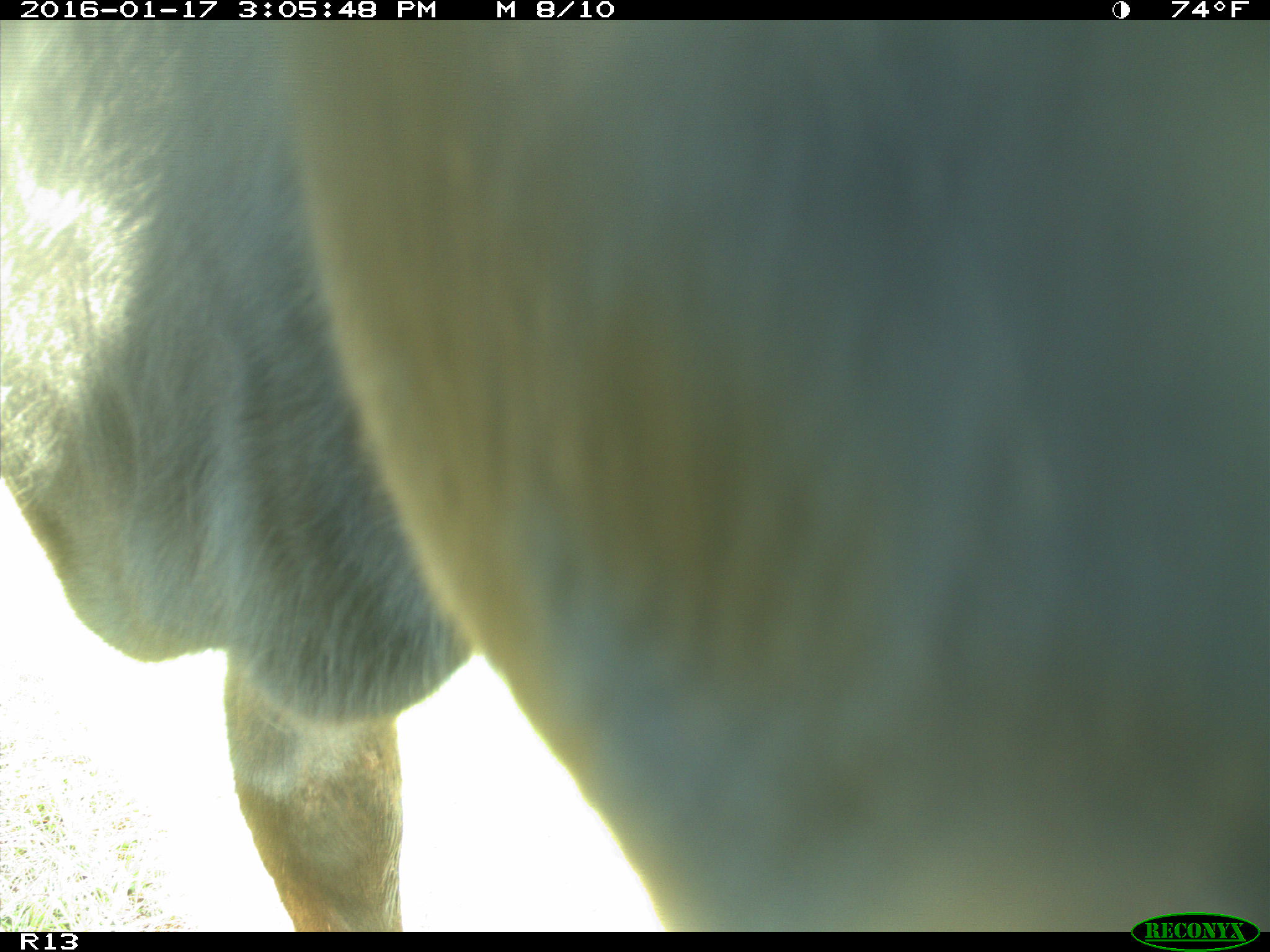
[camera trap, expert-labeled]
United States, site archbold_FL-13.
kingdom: Animalia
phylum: Chordata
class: Mammalia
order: Artiodactyla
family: Bovidae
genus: Bos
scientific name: Bos taurus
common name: domestic cow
Bos taurus (domestic cow).